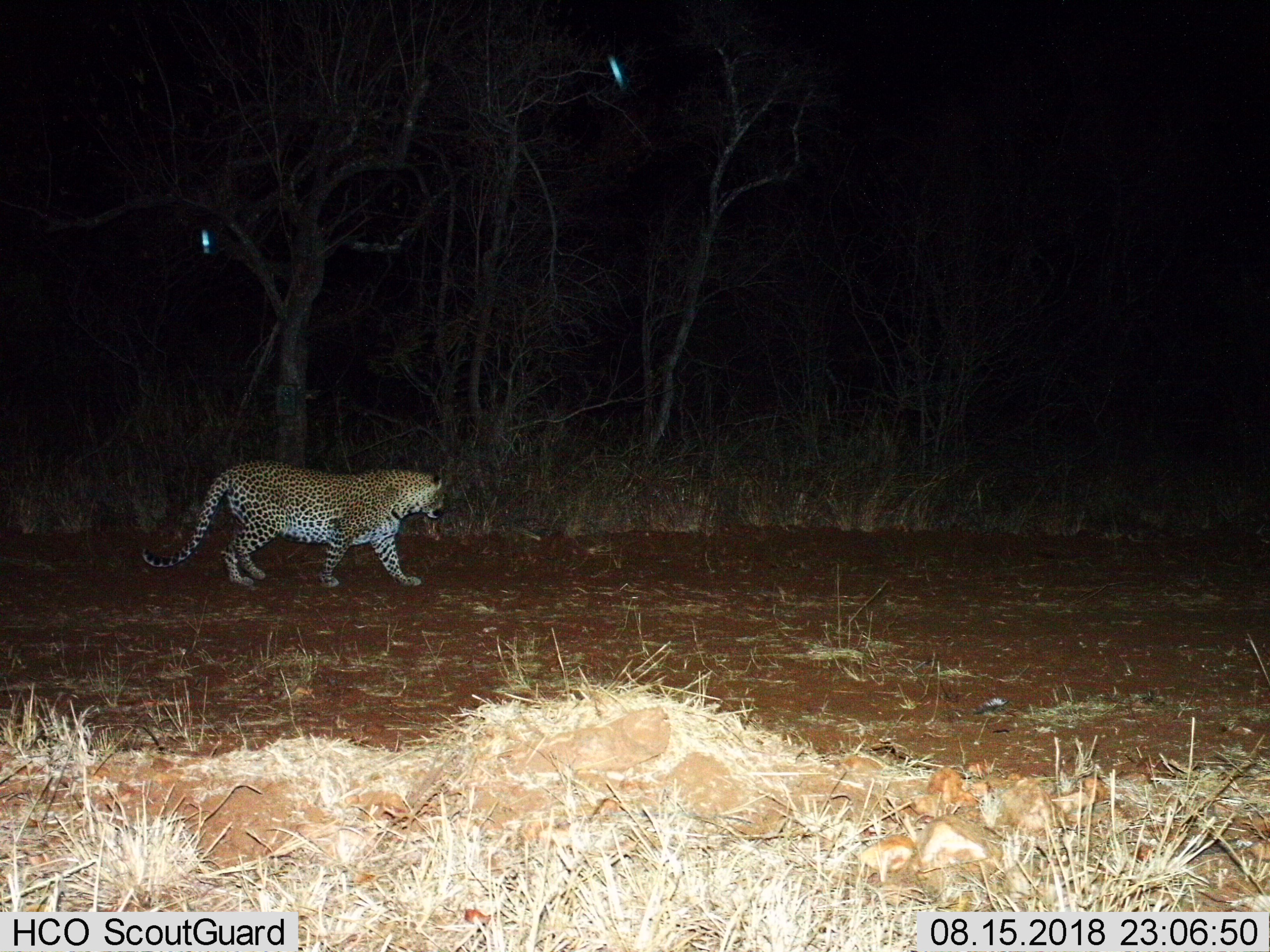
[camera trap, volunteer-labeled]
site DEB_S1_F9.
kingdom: Animalia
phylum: Chordata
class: Mammalia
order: Carnivora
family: Felidae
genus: Panthera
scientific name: Panthera pardus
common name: leopard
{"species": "leopard (Panthera pardus)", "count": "1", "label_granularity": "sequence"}